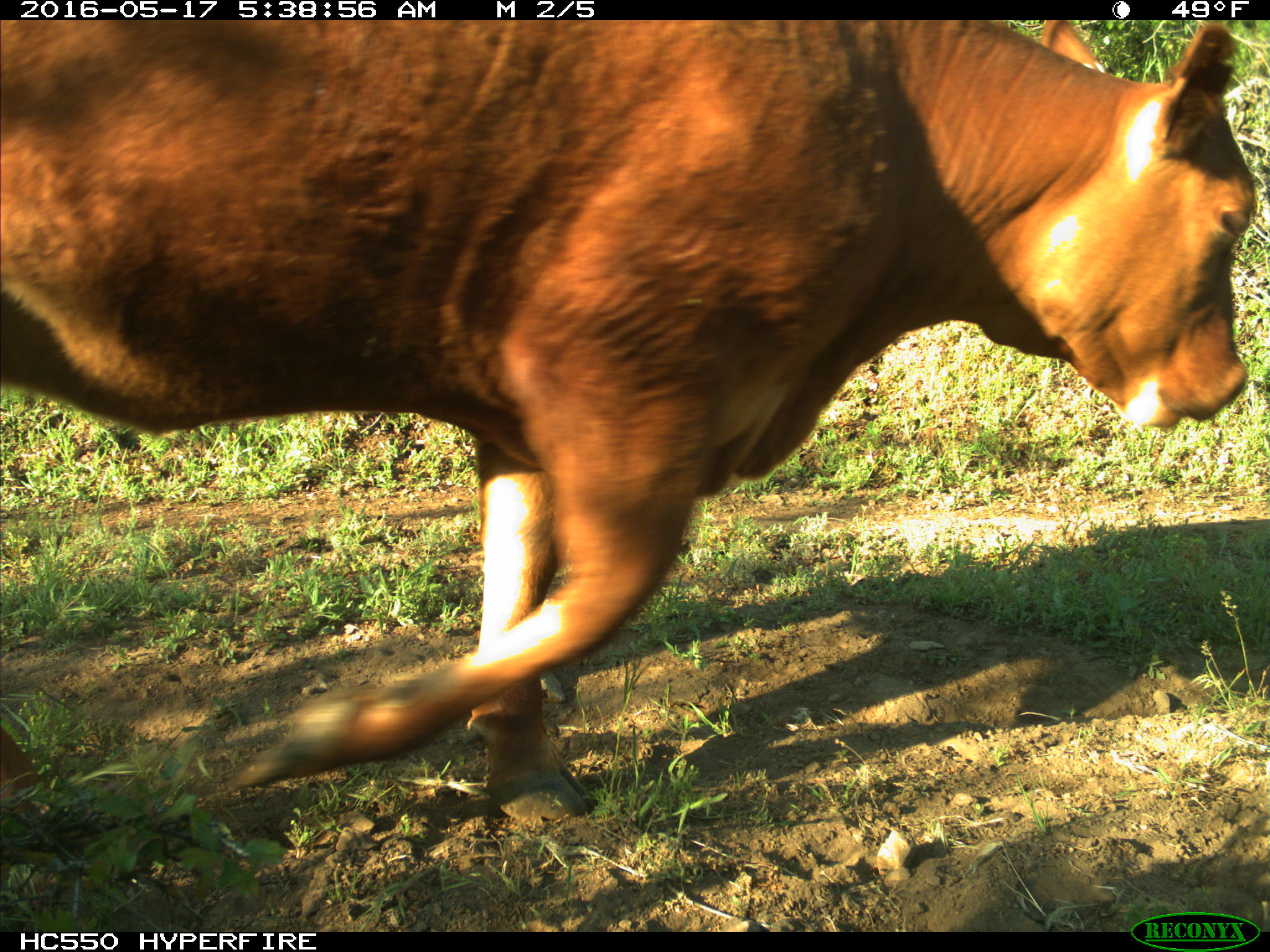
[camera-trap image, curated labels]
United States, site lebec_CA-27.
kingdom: Animalia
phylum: Chordata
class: Mammalia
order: Artiodactyla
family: Bovidae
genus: Bos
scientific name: Bos taurus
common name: domestic cow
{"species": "Bos taurus (domestic cow)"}